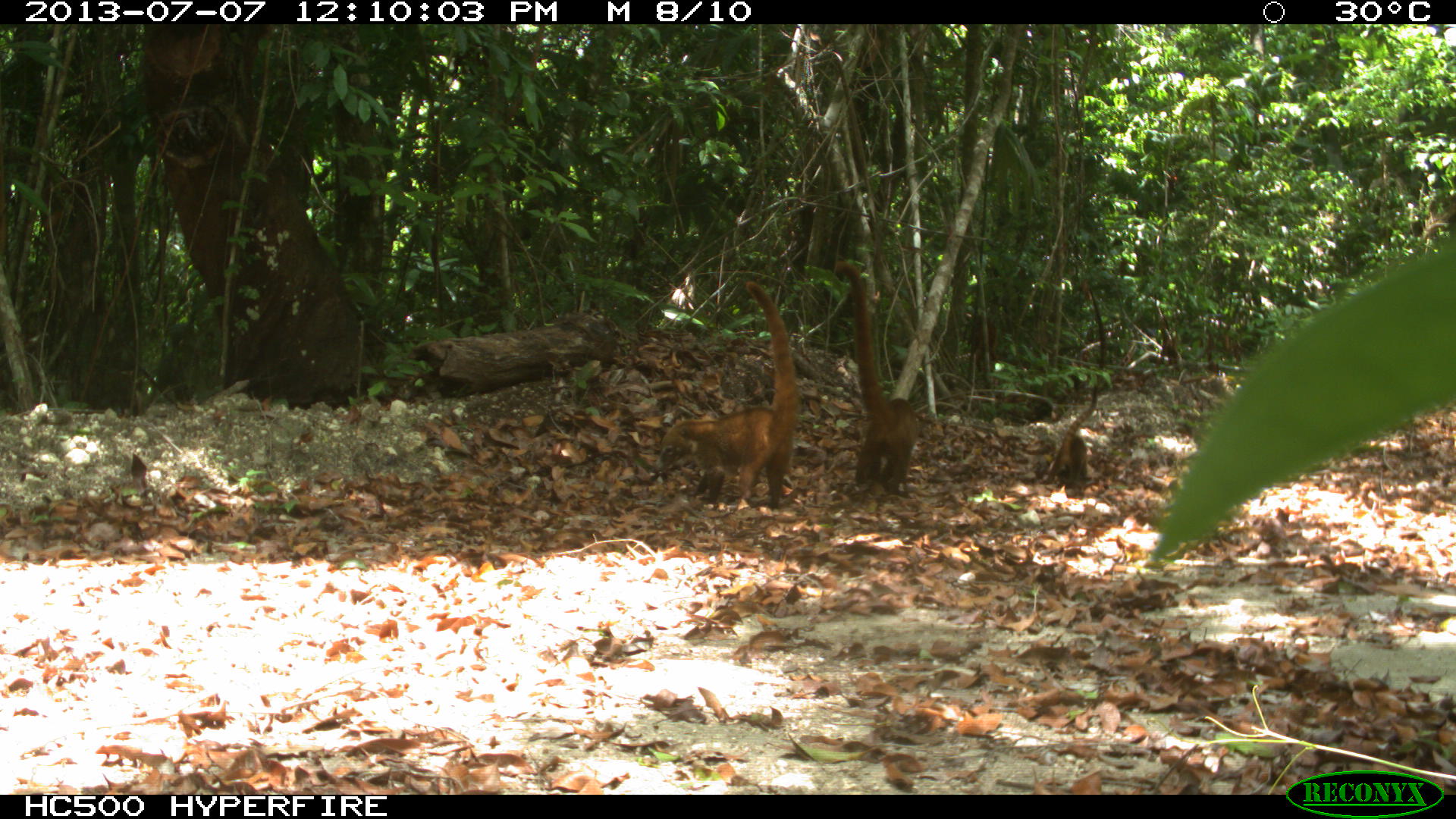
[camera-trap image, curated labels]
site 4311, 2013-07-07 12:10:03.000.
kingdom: Animalia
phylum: Chordata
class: Mammalia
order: Carnivora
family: Procyonidae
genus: Nasua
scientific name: Nasua narica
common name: white-nosed coati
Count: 6.